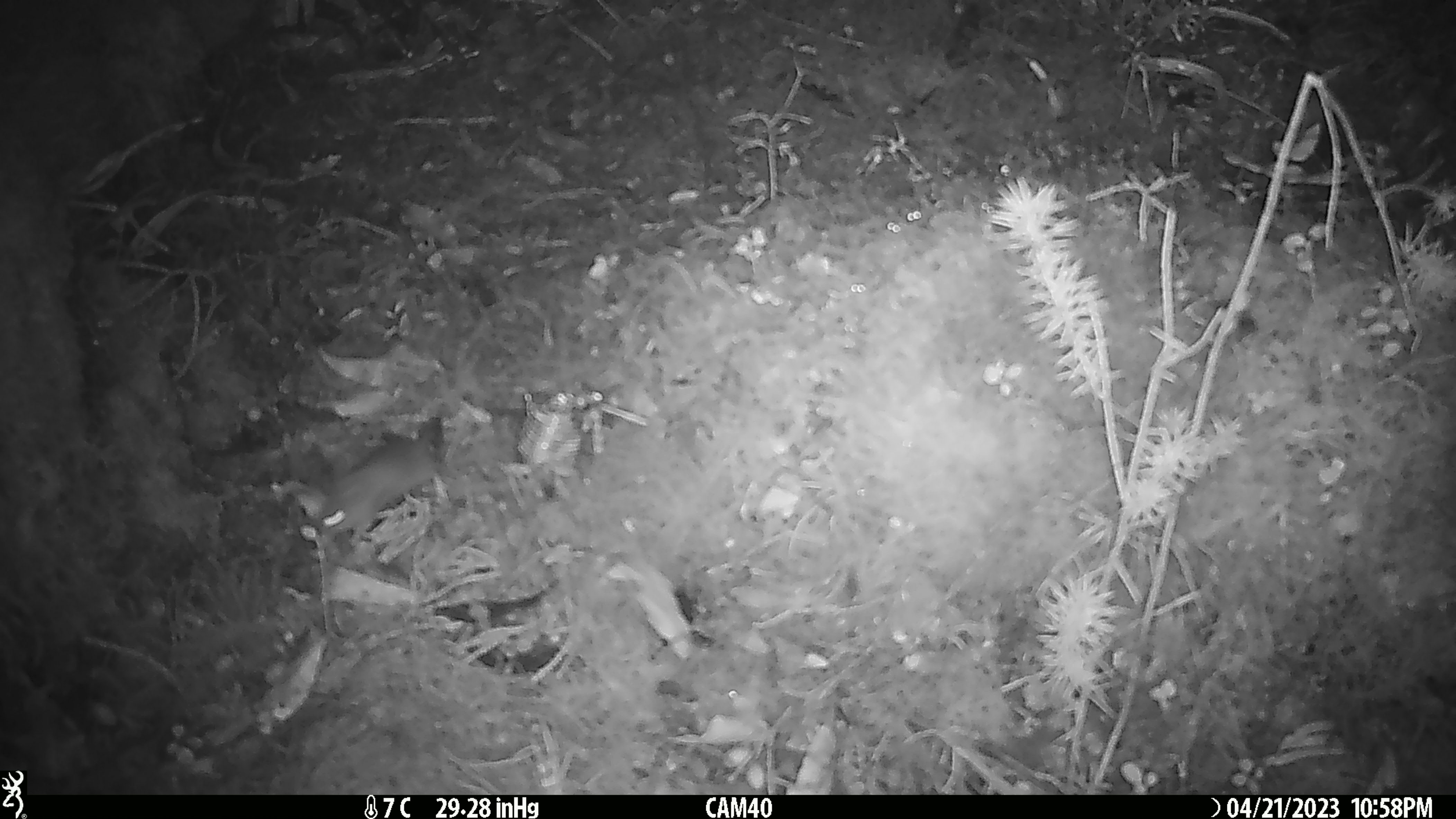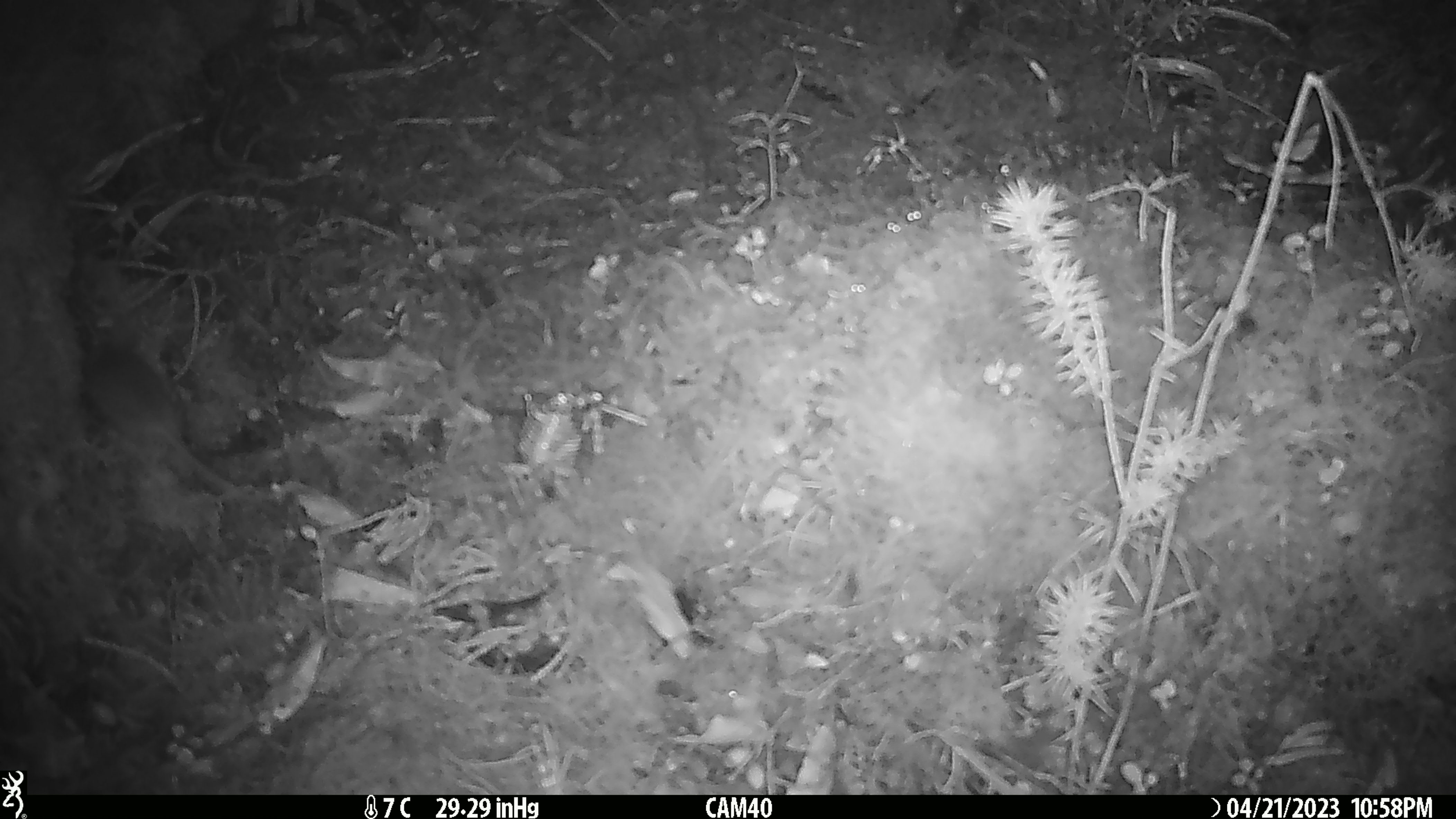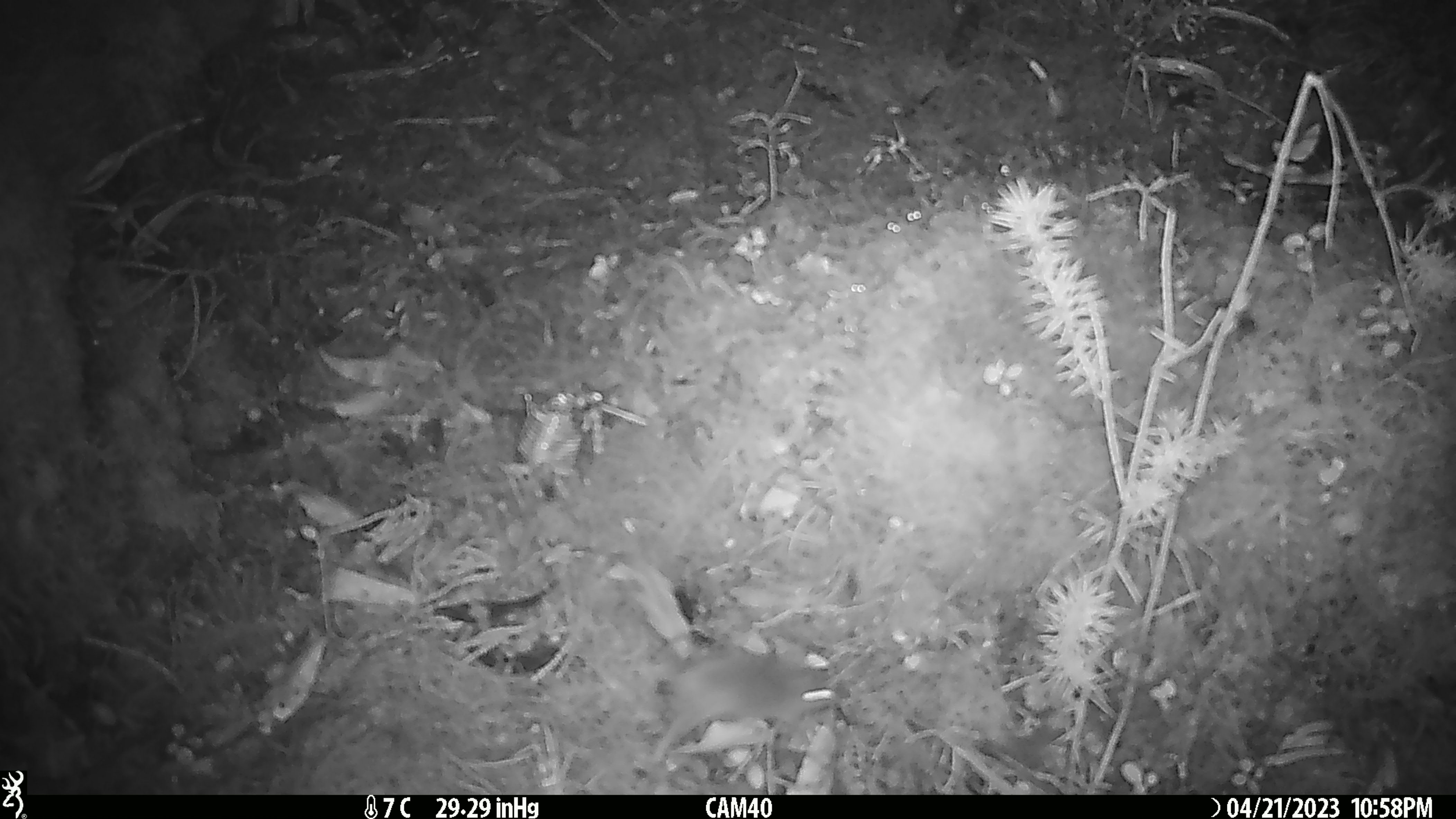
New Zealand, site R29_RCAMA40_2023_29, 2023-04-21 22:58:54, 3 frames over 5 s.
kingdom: Animalia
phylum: Chordata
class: Mammalia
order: Rodentia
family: Muridae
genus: Mus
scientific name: Mus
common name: mouse